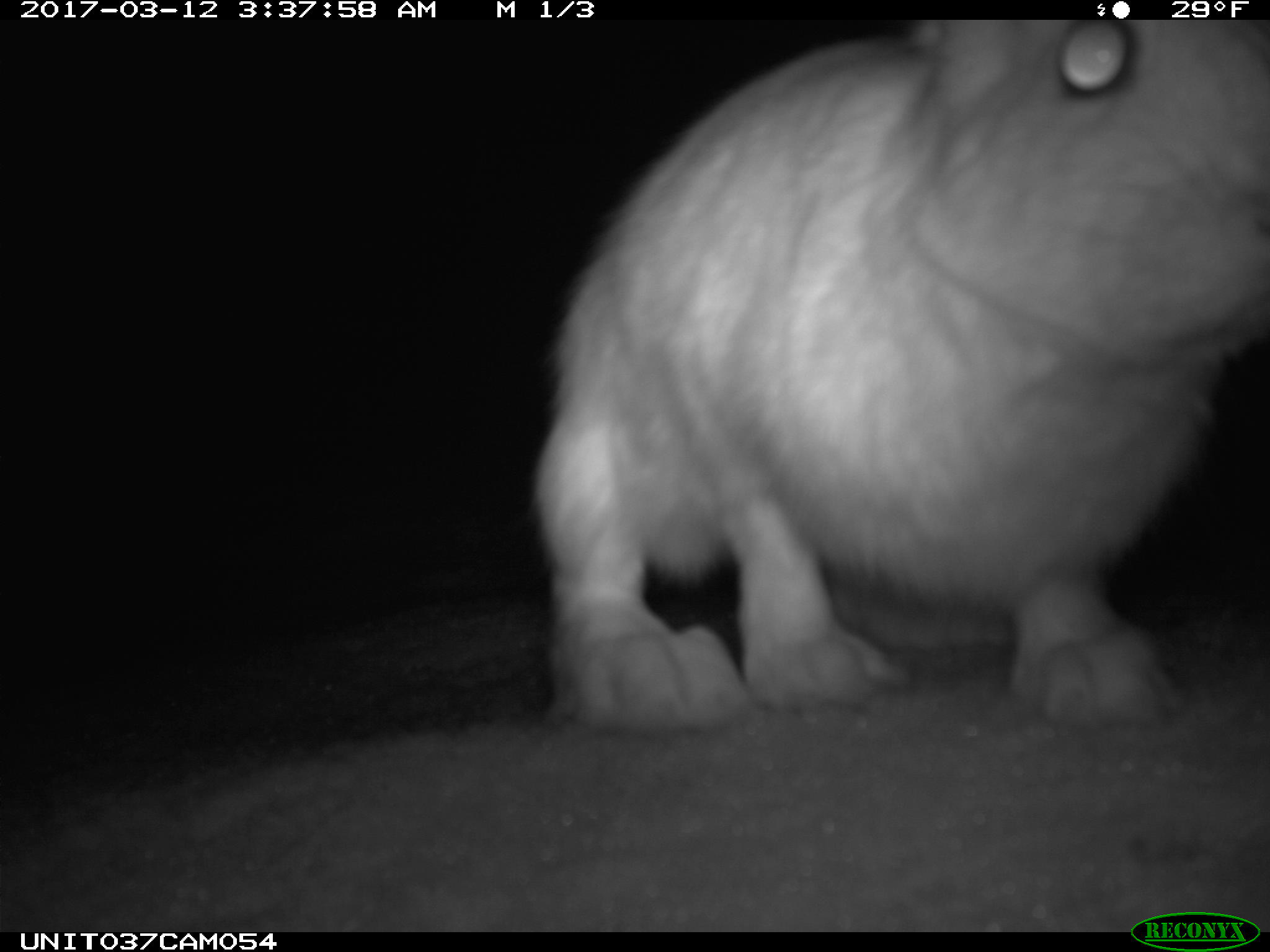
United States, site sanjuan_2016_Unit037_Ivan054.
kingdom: Animalia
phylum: Chordata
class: Mammalia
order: Lagomorpha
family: Leporidae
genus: Lepus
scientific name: Lepus americanus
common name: snowshoe hare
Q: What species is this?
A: Lepus americanus (snowshoe hare).